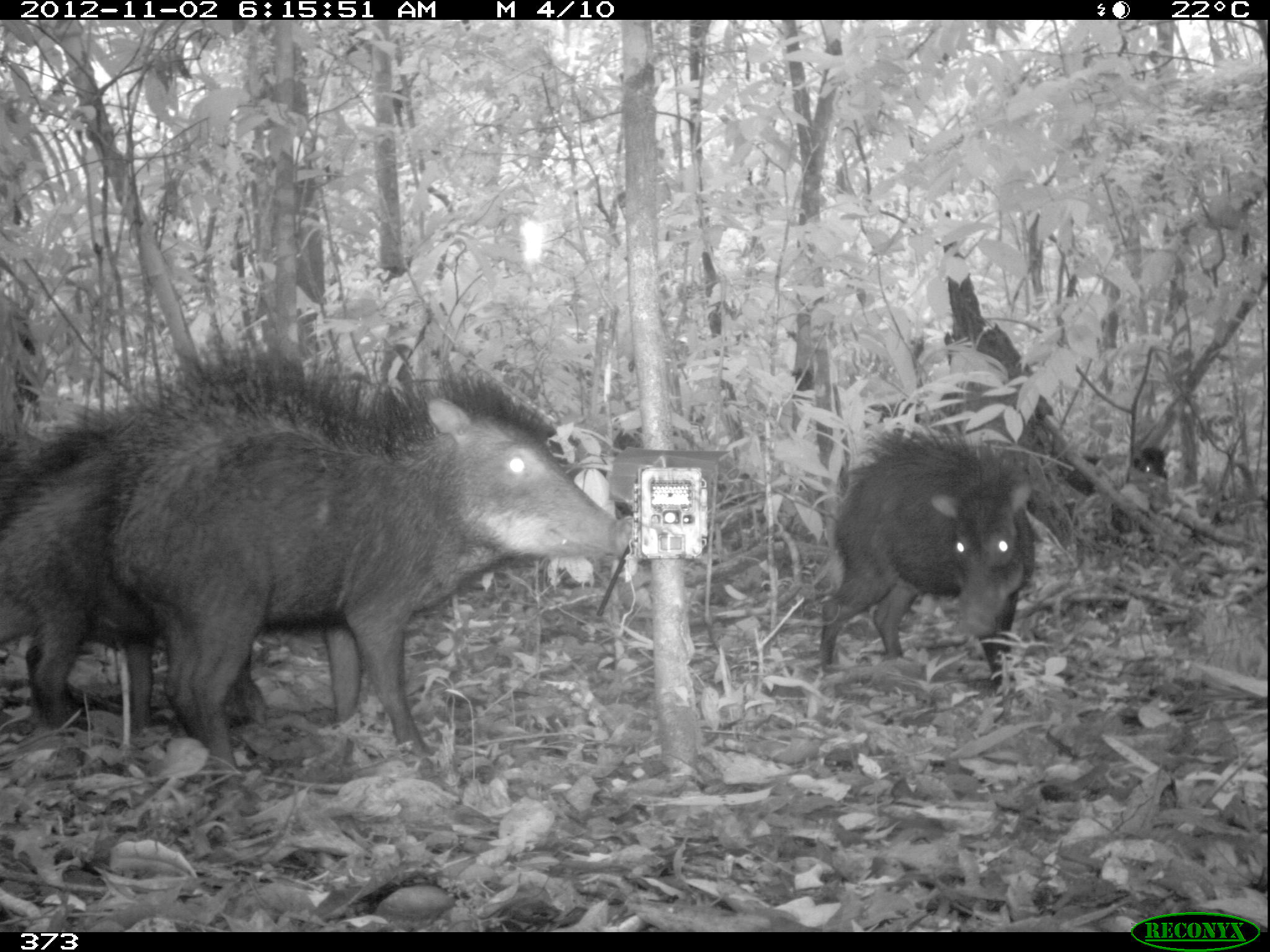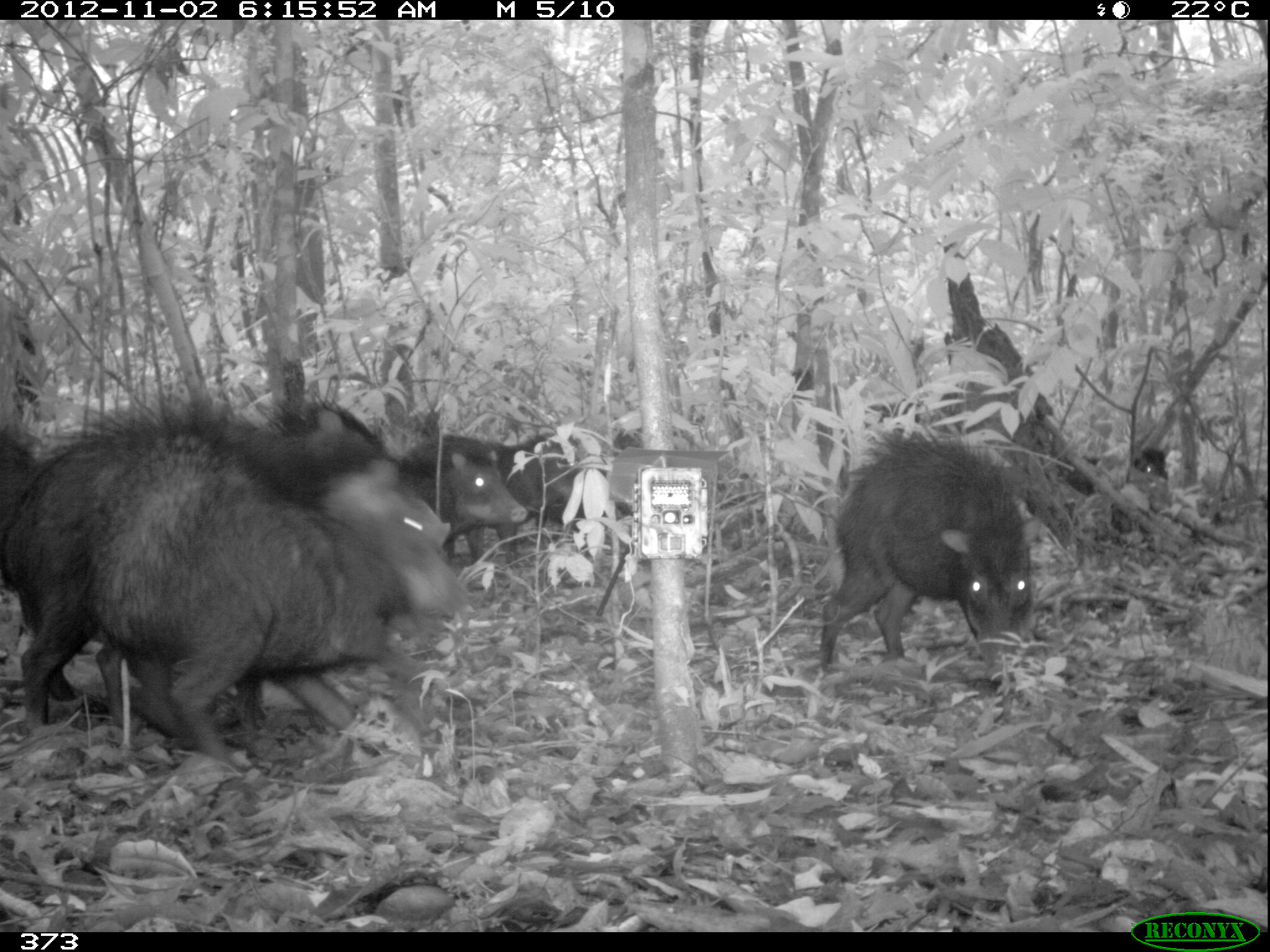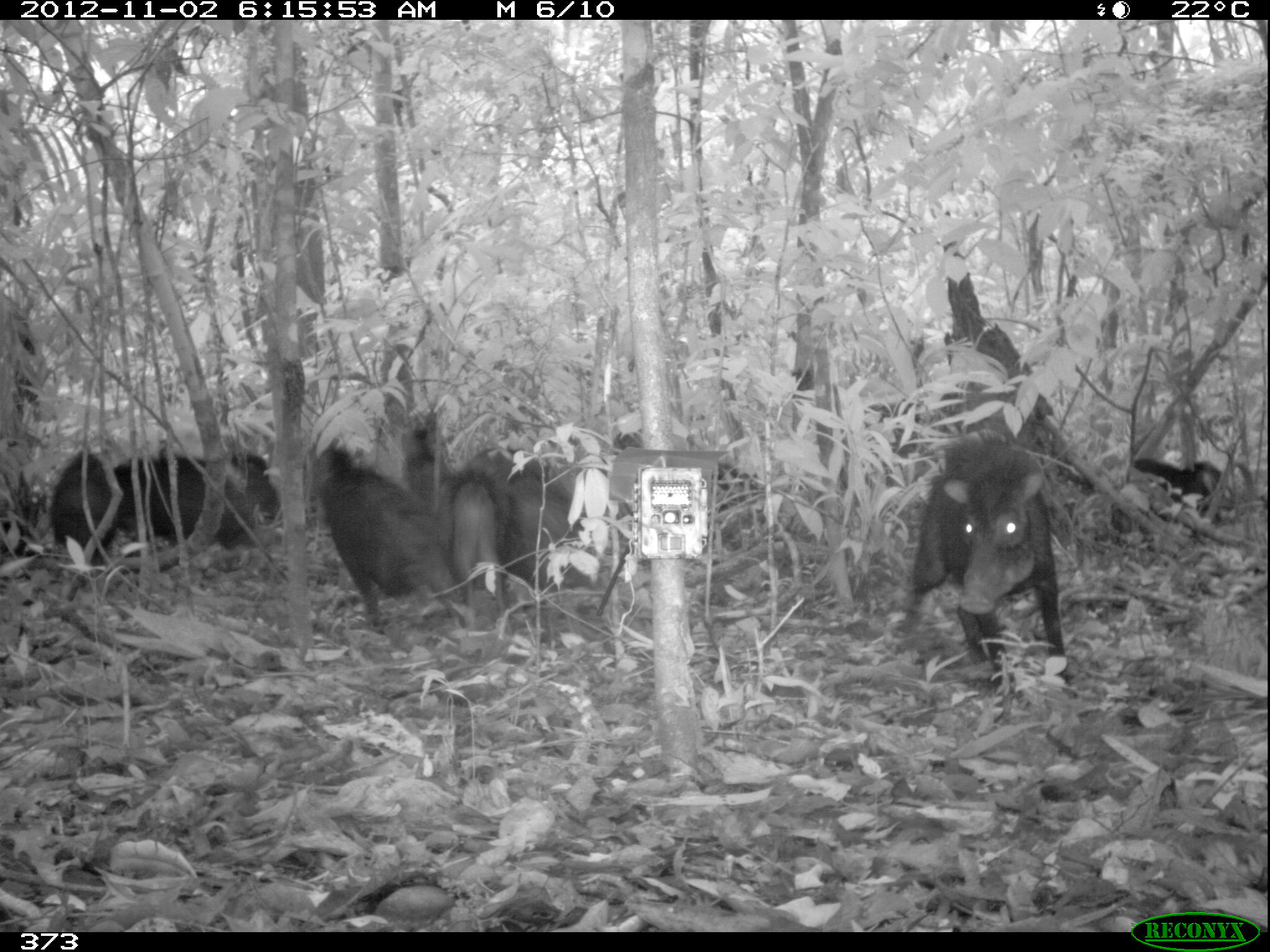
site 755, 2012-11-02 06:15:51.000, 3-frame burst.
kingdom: Animalia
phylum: Chordata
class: Mammalia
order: Artiodactyla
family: Tayassuidae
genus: Tayassu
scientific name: Tayassu pecari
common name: white-lipped peccary